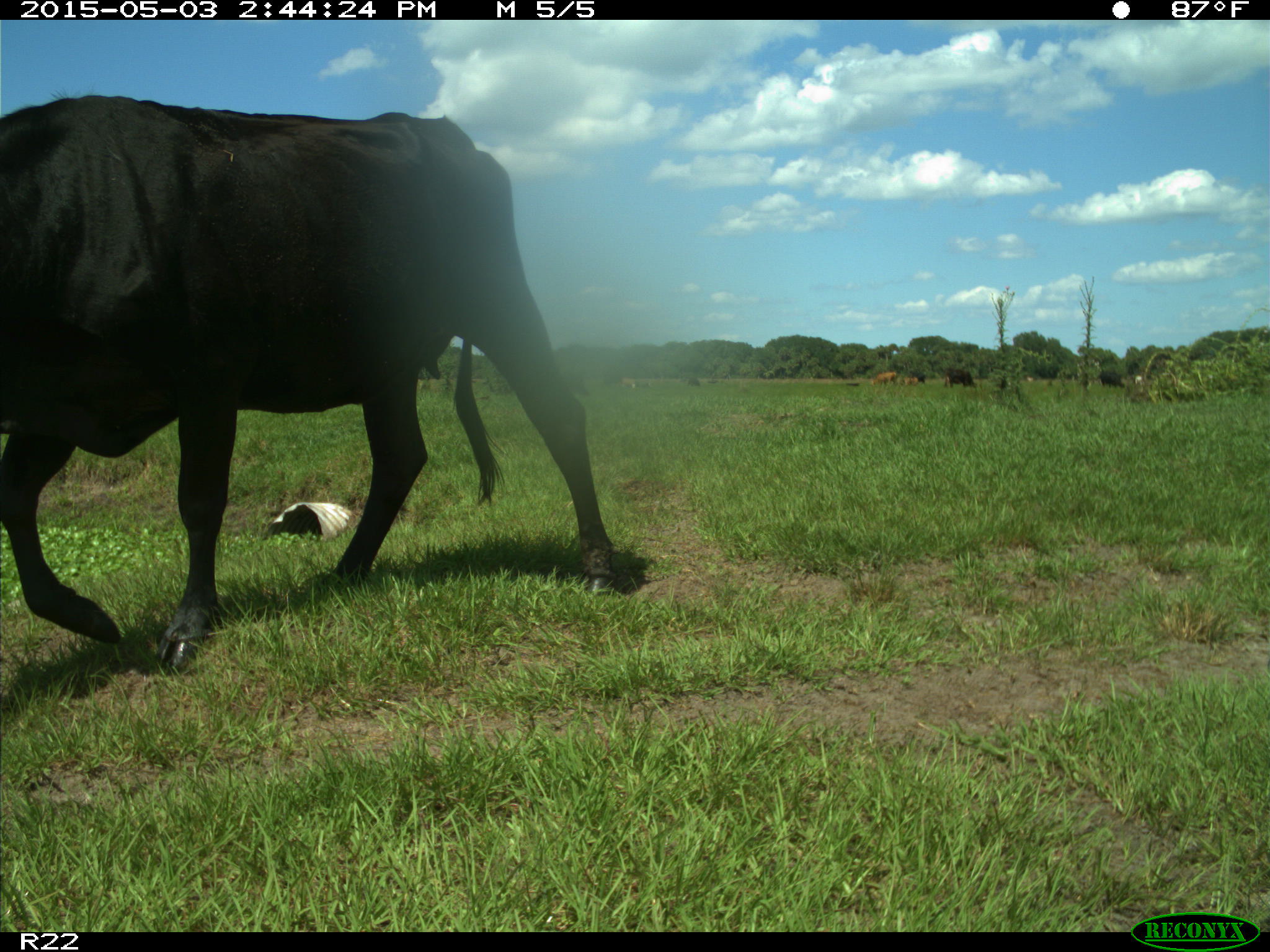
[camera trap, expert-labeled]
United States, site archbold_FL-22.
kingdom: Animalia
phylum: Chordata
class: Mammalia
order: Artiodactyla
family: Bovidae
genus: Bos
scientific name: Bos taurus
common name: domestic cow